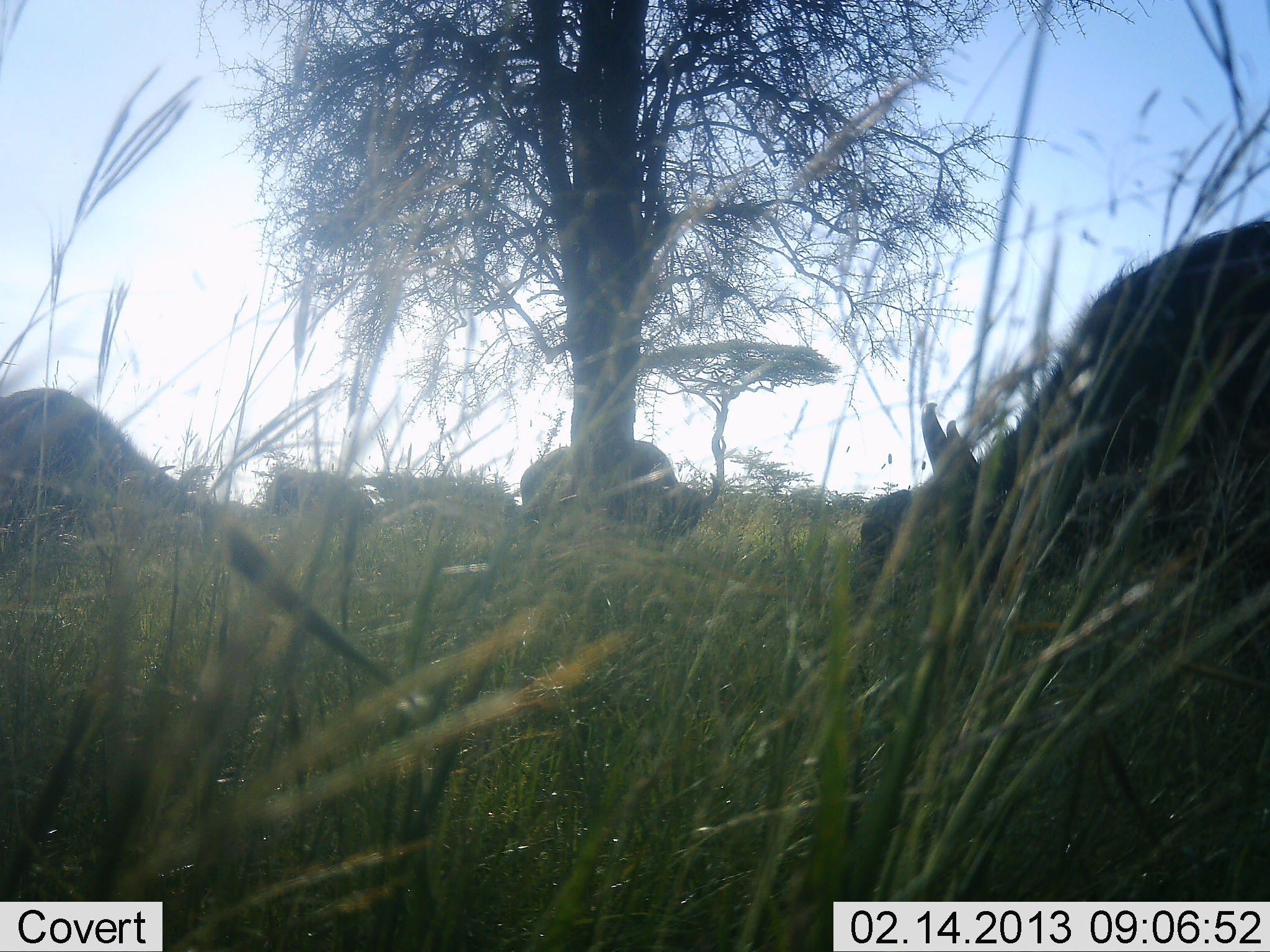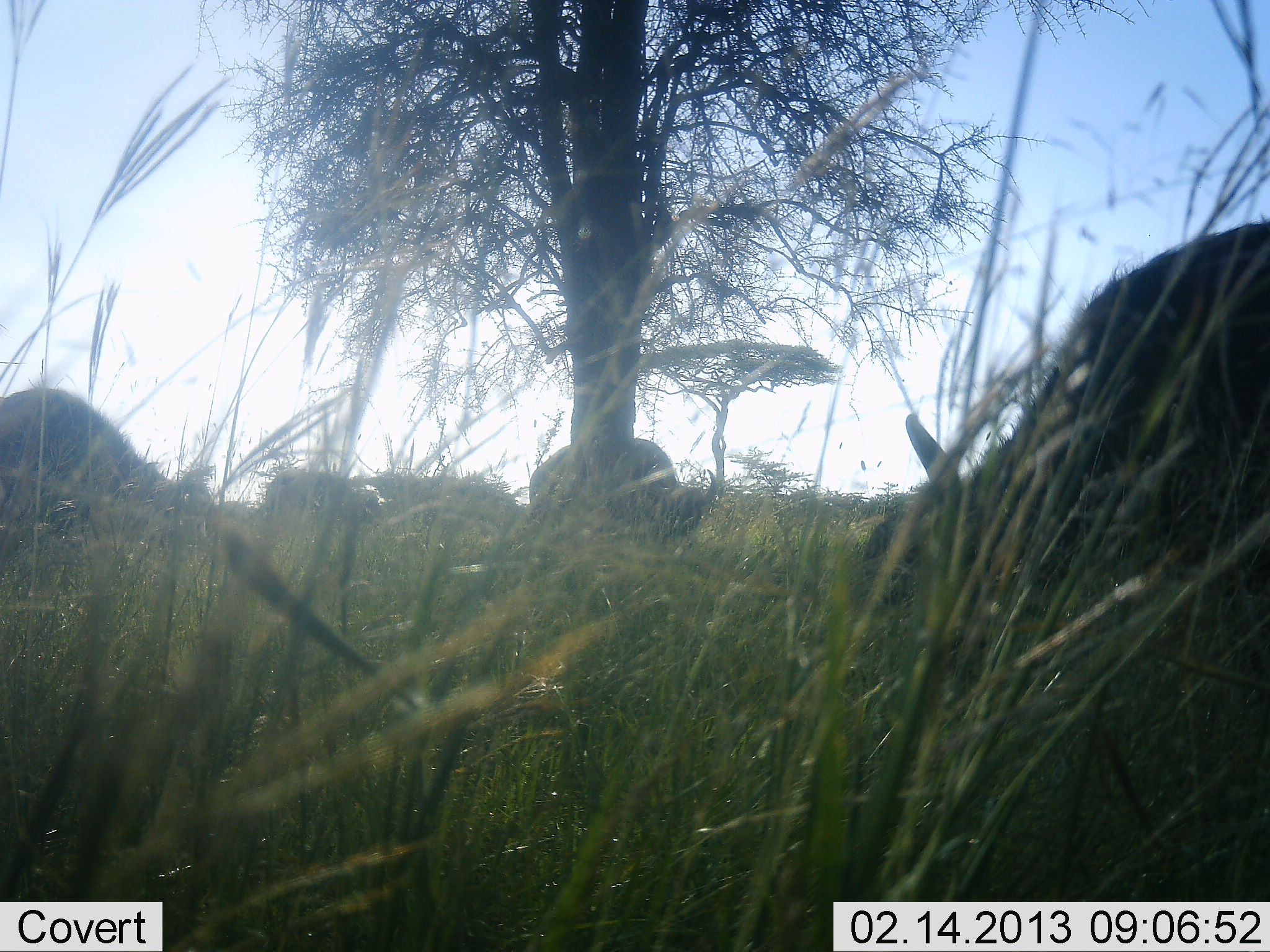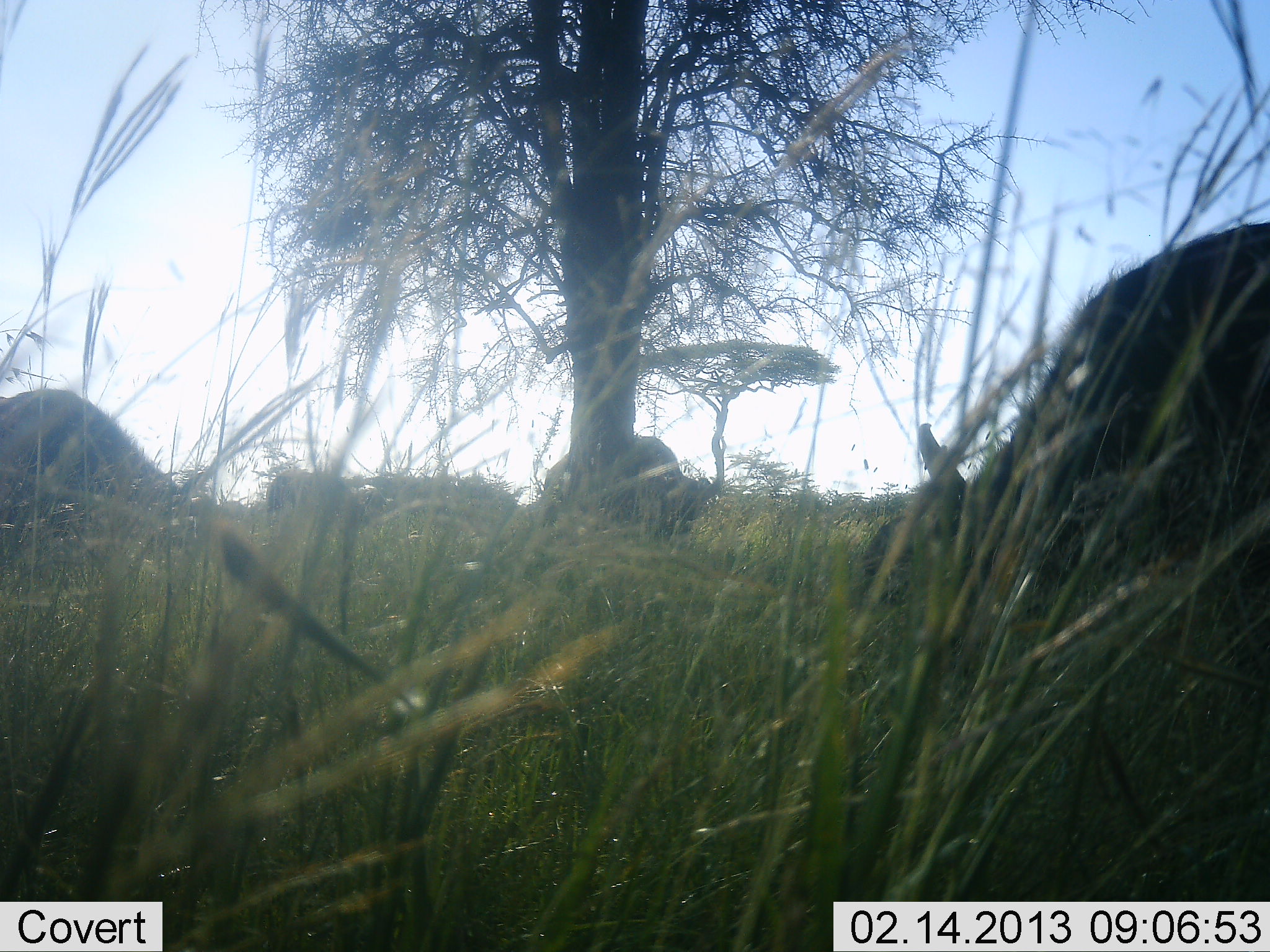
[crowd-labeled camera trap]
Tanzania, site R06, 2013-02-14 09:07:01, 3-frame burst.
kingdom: Animalia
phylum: Chordata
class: Mammalia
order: Artiodactyla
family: Bovidae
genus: Syncerus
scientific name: Syncerus caffer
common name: cape buffalo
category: buffalo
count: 3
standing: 45%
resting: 0%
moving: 0%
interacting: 0%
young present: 0%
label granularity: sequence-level